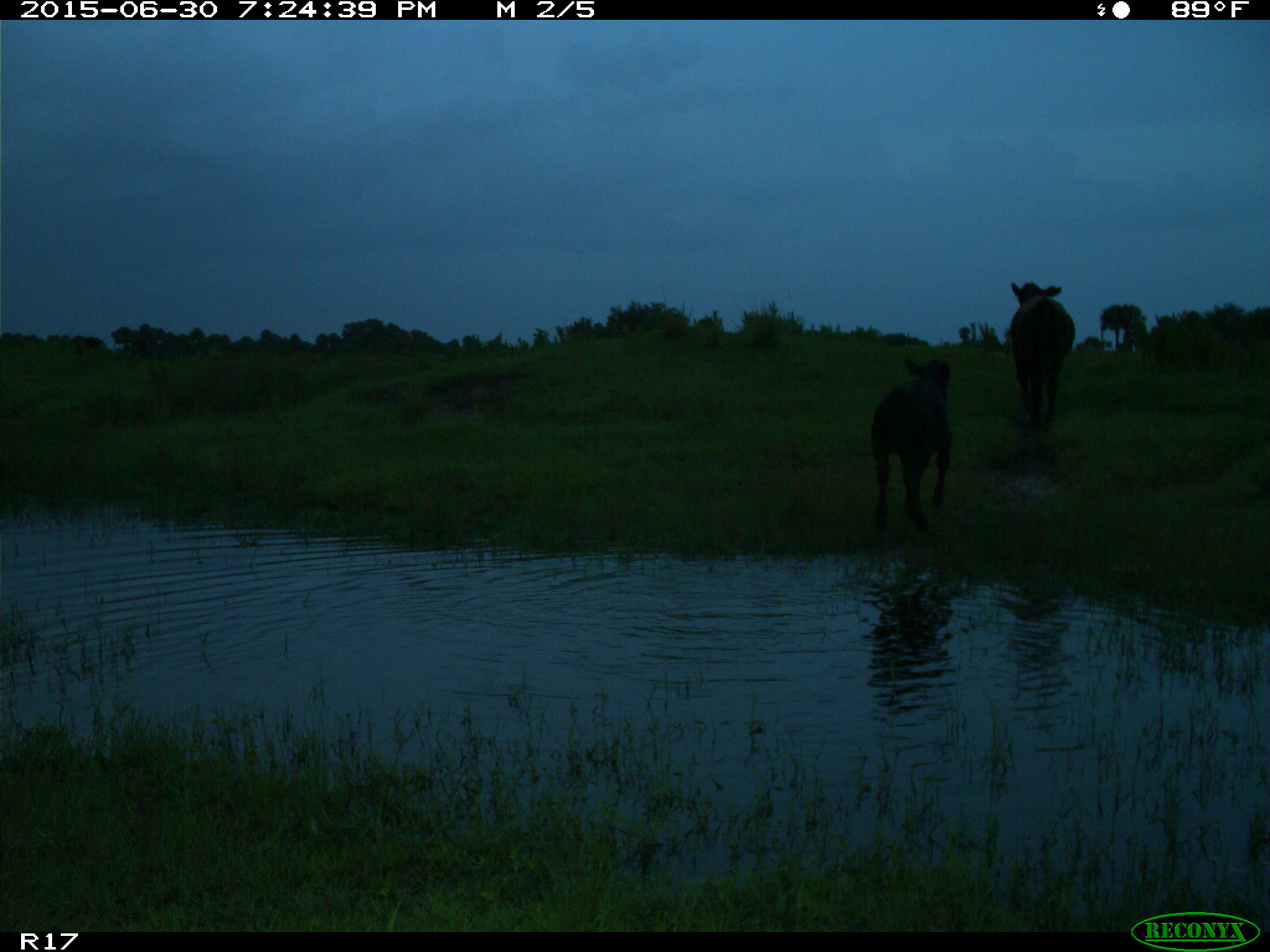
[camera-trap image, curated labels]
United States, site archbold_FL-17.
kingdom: Animalia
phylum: Chordata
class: Mammalia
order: Artiodactyla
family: Bovidae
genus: Bos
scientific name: Bos taurus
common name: domestic cow